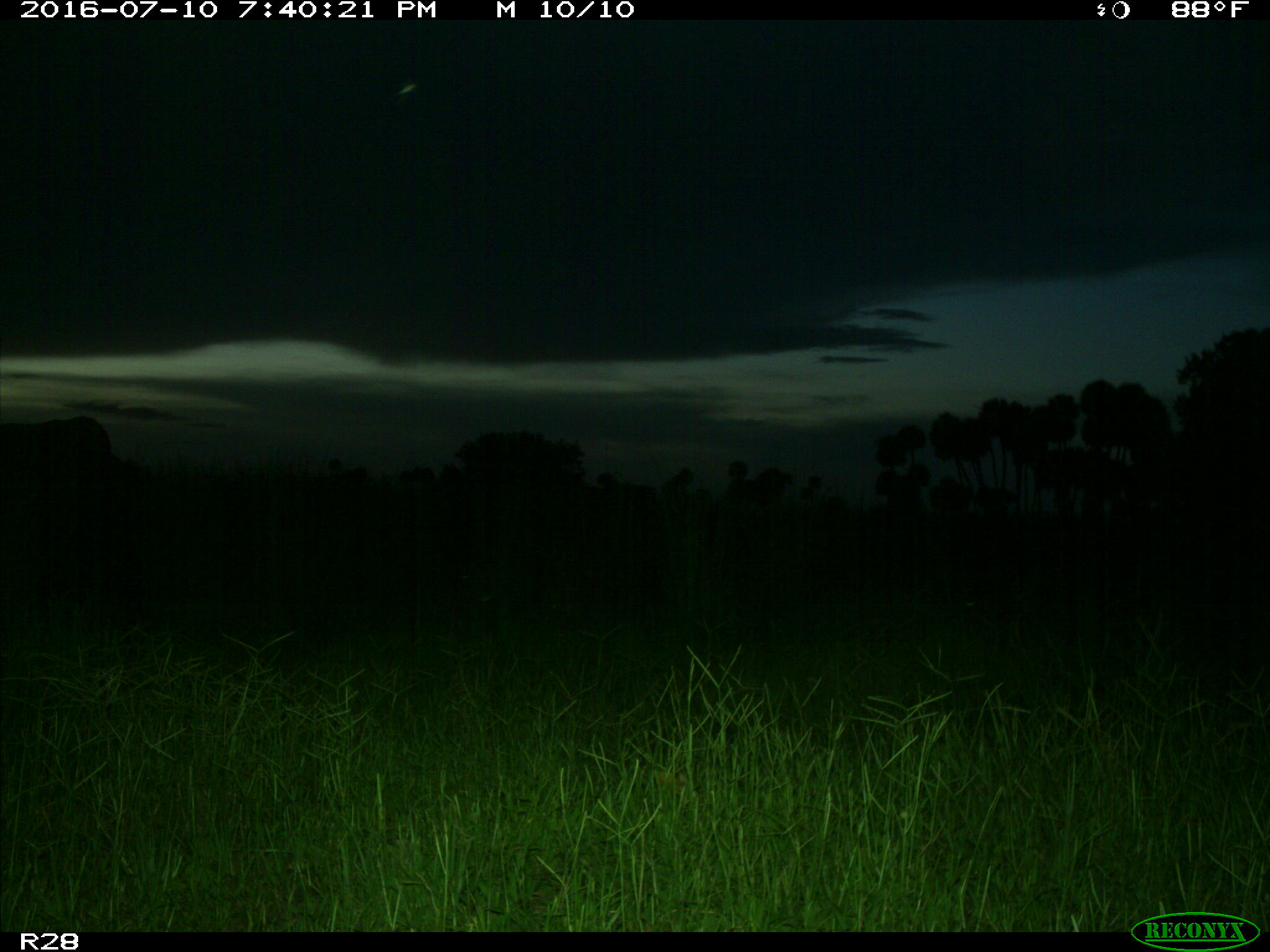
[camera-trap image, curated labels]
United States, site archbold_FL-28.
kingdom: Animalia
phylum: Chordata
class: Mammalia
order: Artiodactyla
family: Bovidae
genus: Bos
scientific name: Bos taurus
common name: domestic cow